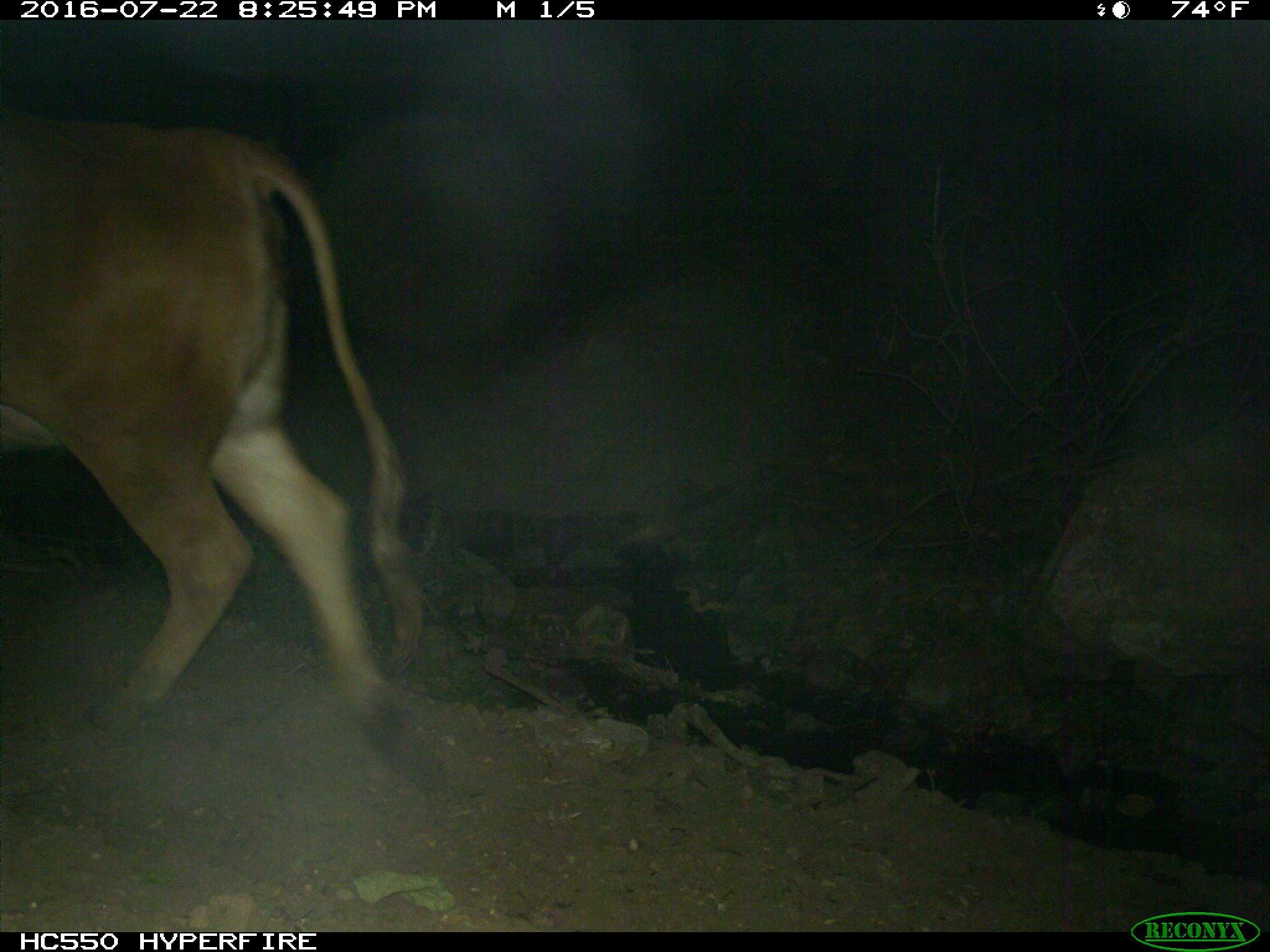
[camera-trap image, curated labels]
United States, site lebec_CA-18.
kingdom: Animalia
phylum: Chordata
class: Mammalia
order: Artiodactyla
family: Bovidae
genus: Bos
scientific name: Bos taurus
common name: domestic cow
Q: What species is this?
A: Bos taurus (domestic cow).